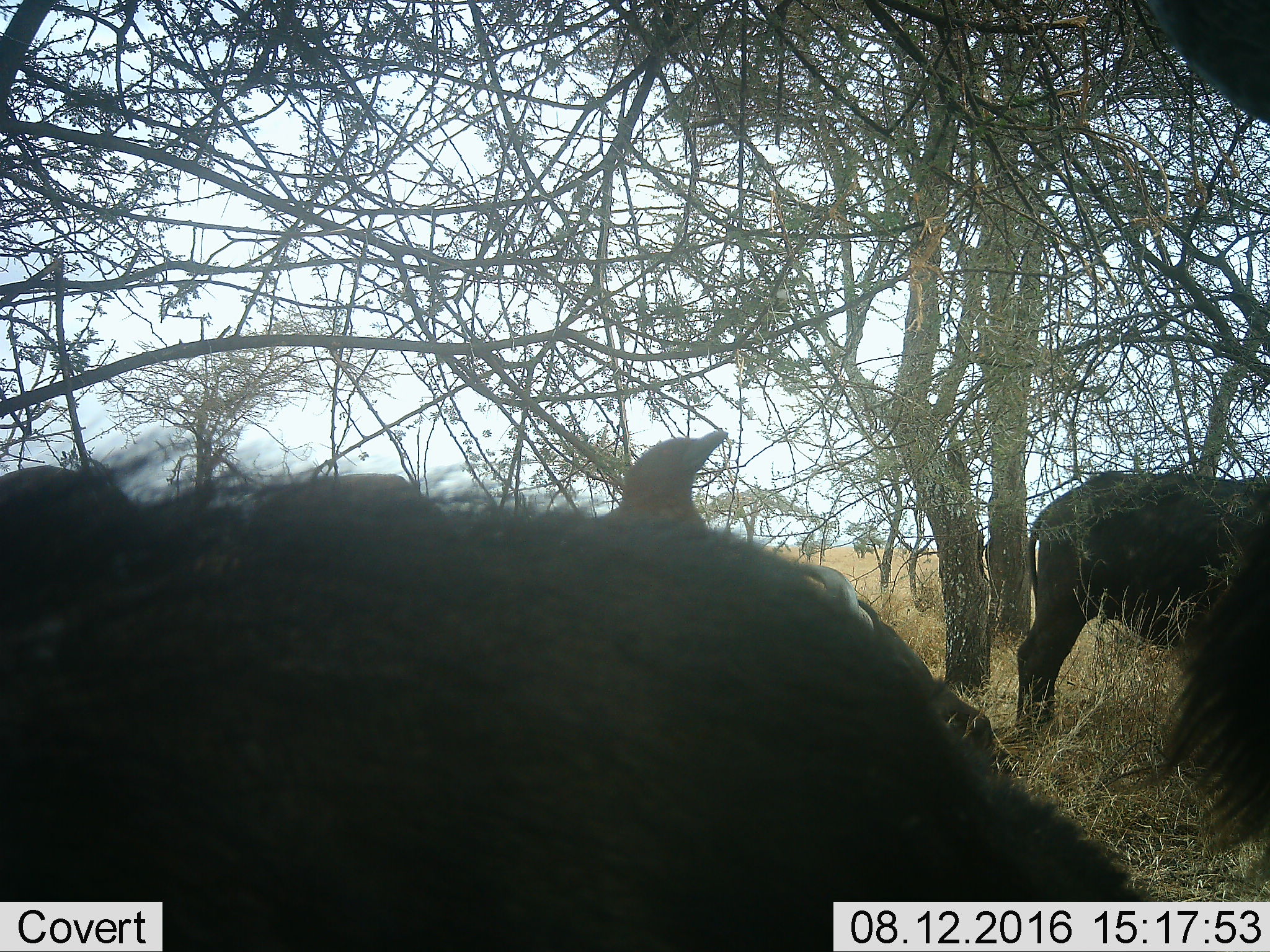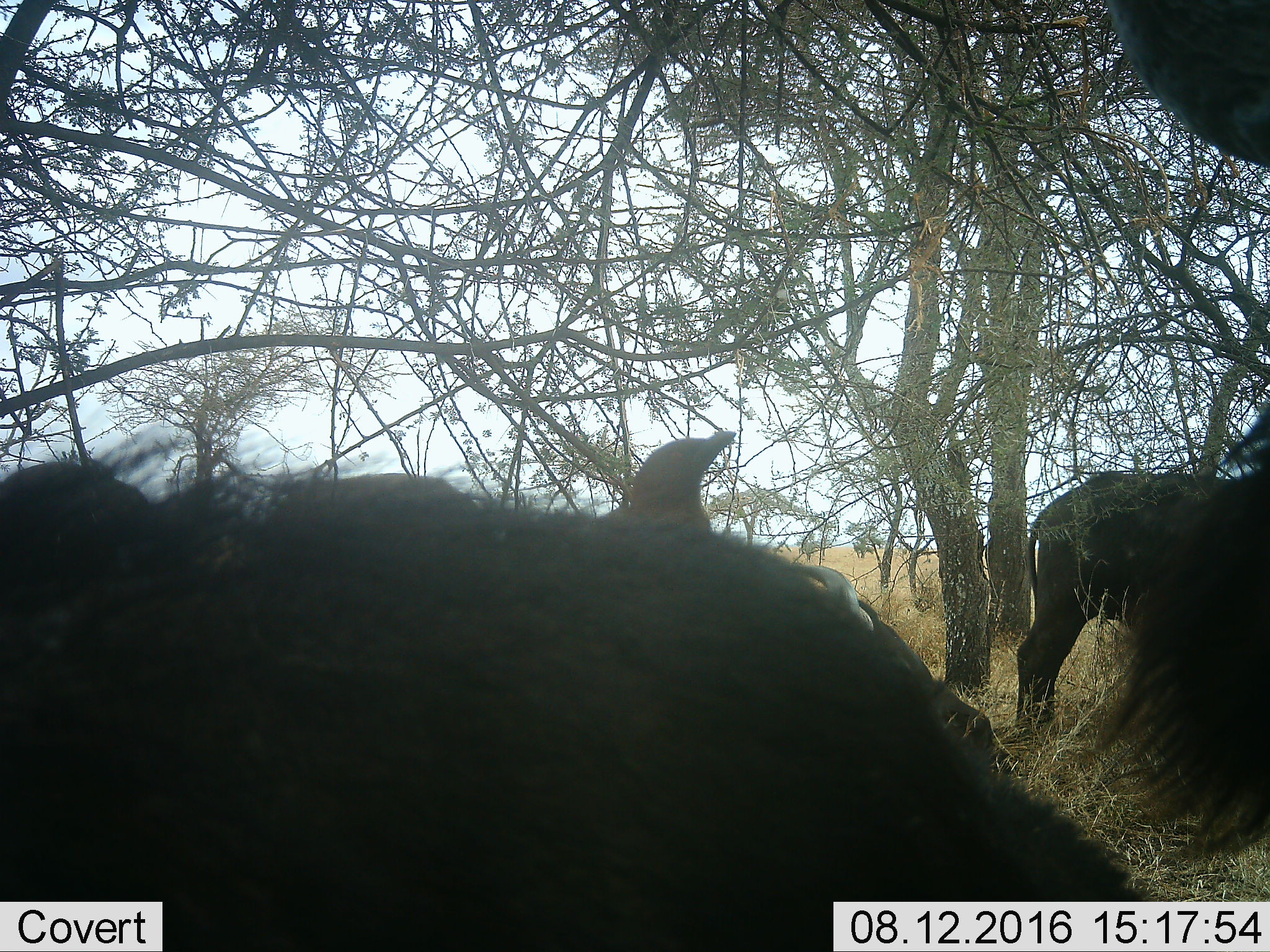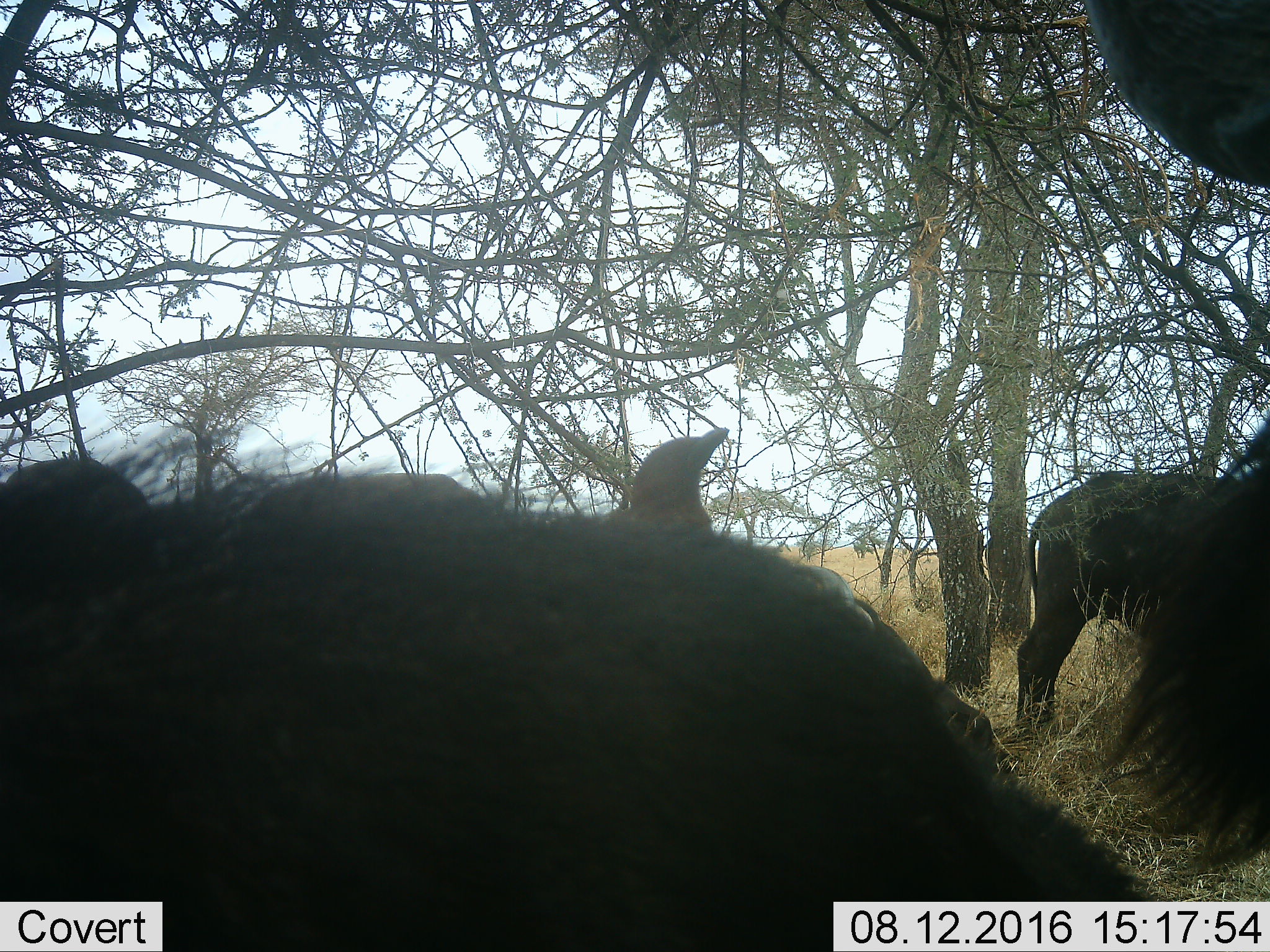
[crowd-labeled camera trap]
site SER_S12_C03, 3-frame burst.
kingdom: Animalia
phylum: Chordata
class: Mammalia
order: Artiodactyla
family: Bovidae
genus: Syncerus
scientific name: Syncerus caffer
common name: african buffalo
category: buffalo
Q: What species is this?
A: Buffalo (african buffalo) (Syncerus caffer).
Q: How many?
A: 4.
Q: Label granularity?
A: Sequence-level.